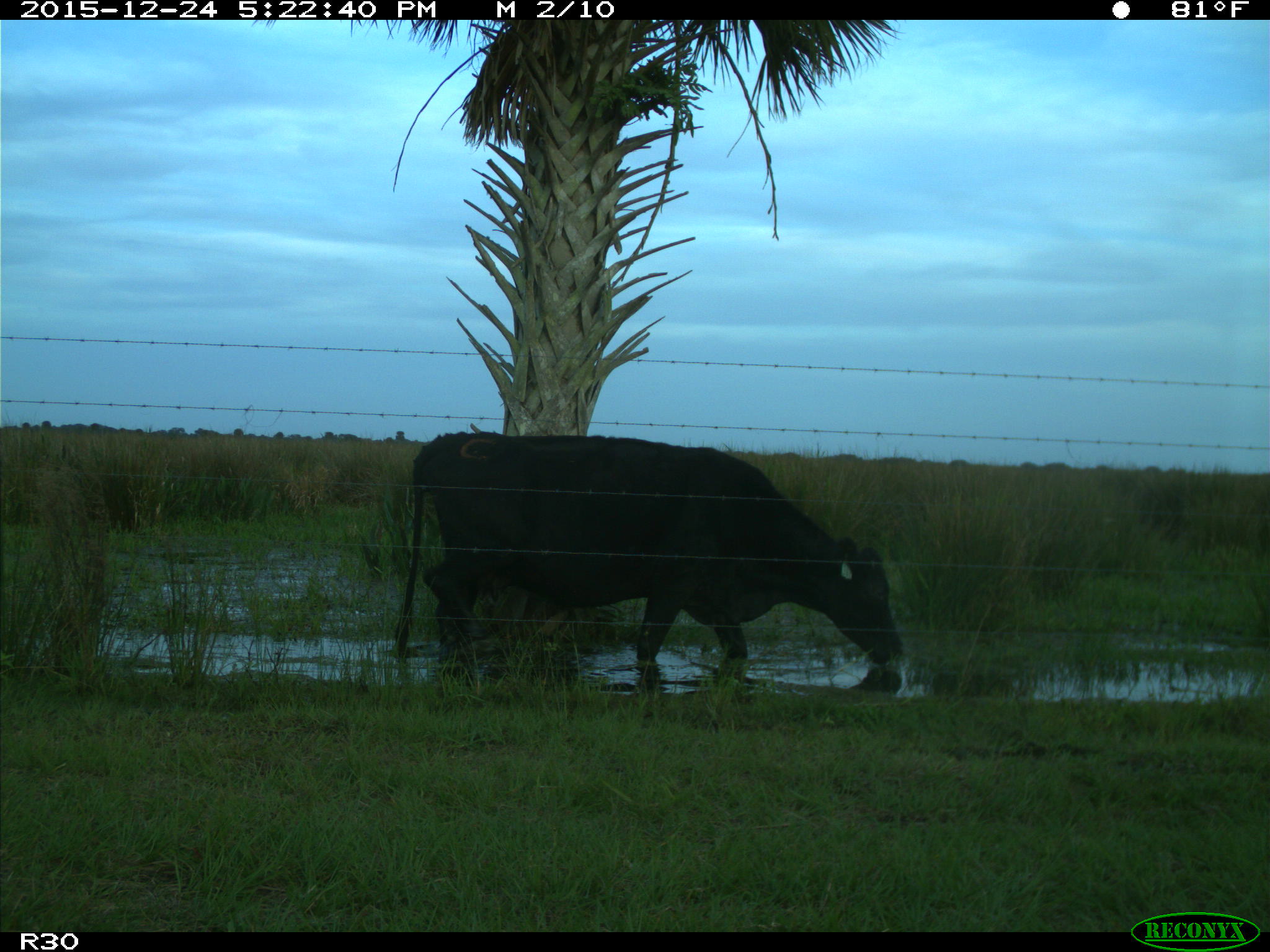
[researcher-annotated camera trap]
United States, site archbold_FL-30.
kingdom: Animalia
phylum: Chordata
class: Mammalia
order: Artiodactyla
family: Bovidae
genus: Bos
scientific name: Bos taurus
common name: domestic cow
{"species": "Bos taurus (domestic cow)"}